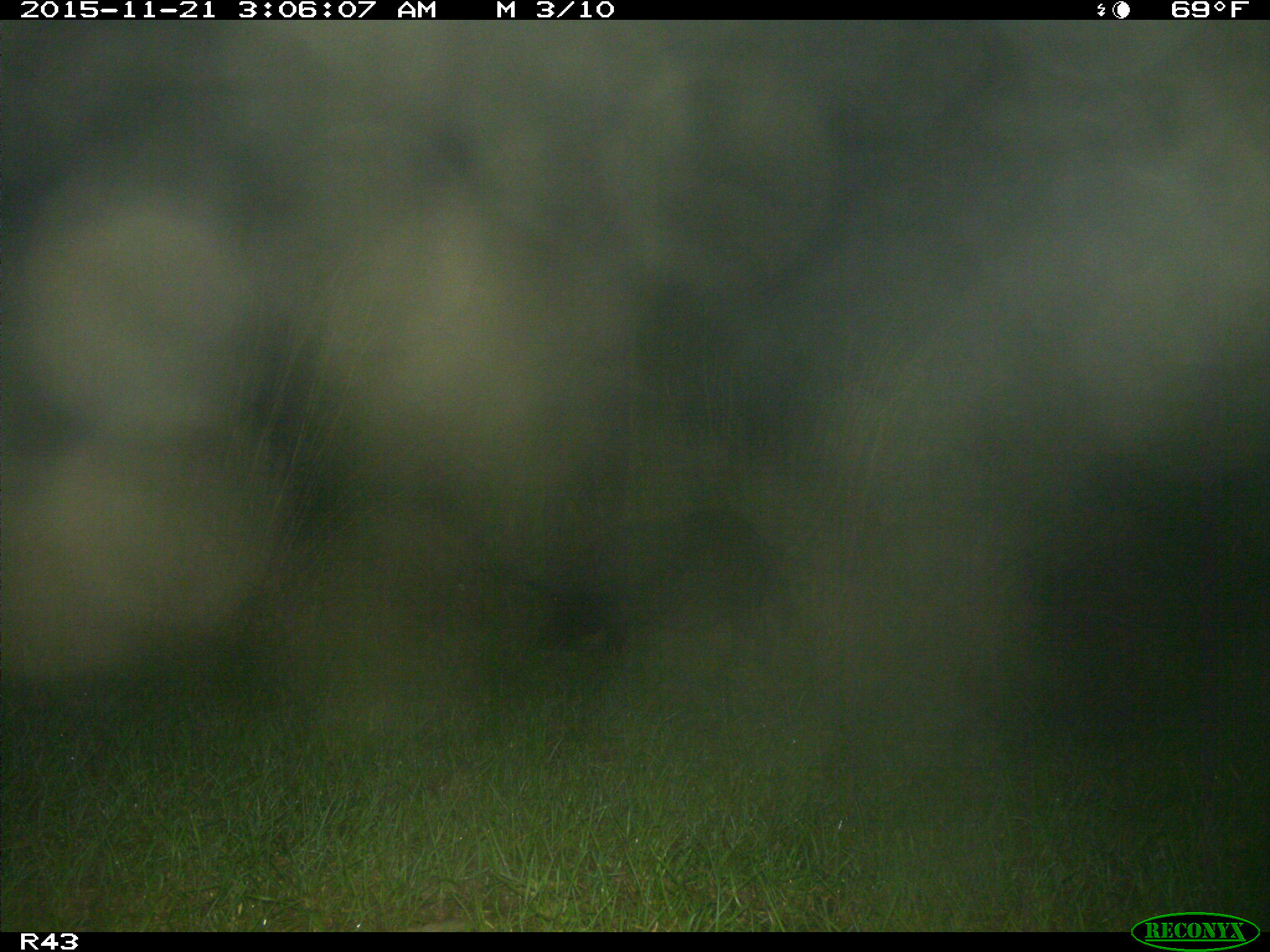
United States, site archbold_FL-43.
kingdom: Animalia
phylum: Chordata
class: Mammalia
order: Artiodactyla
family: Suidae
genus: Sus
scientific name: Sus scrofa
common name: wild boar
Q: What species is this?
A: Sus scrofa (wild boar).